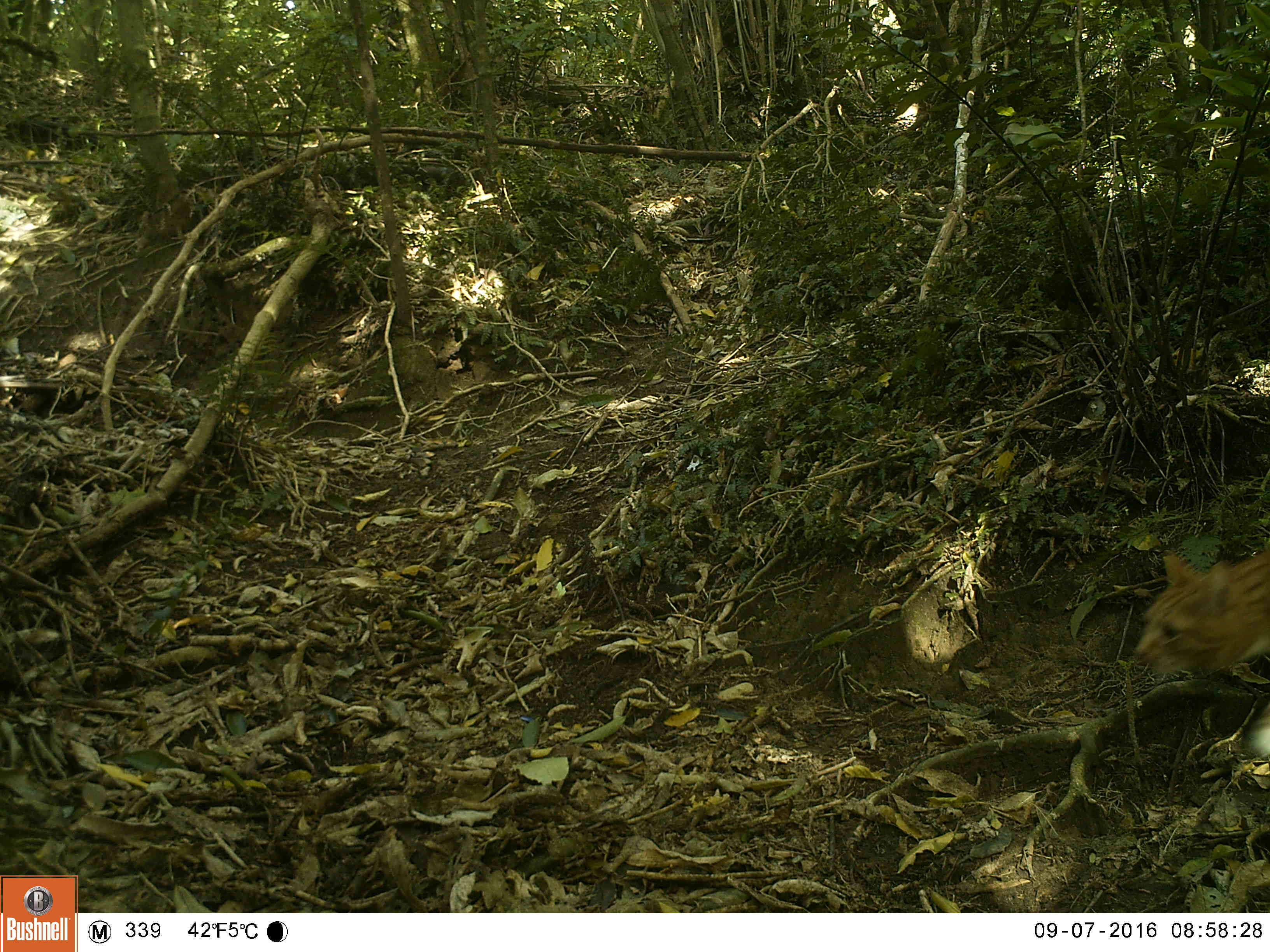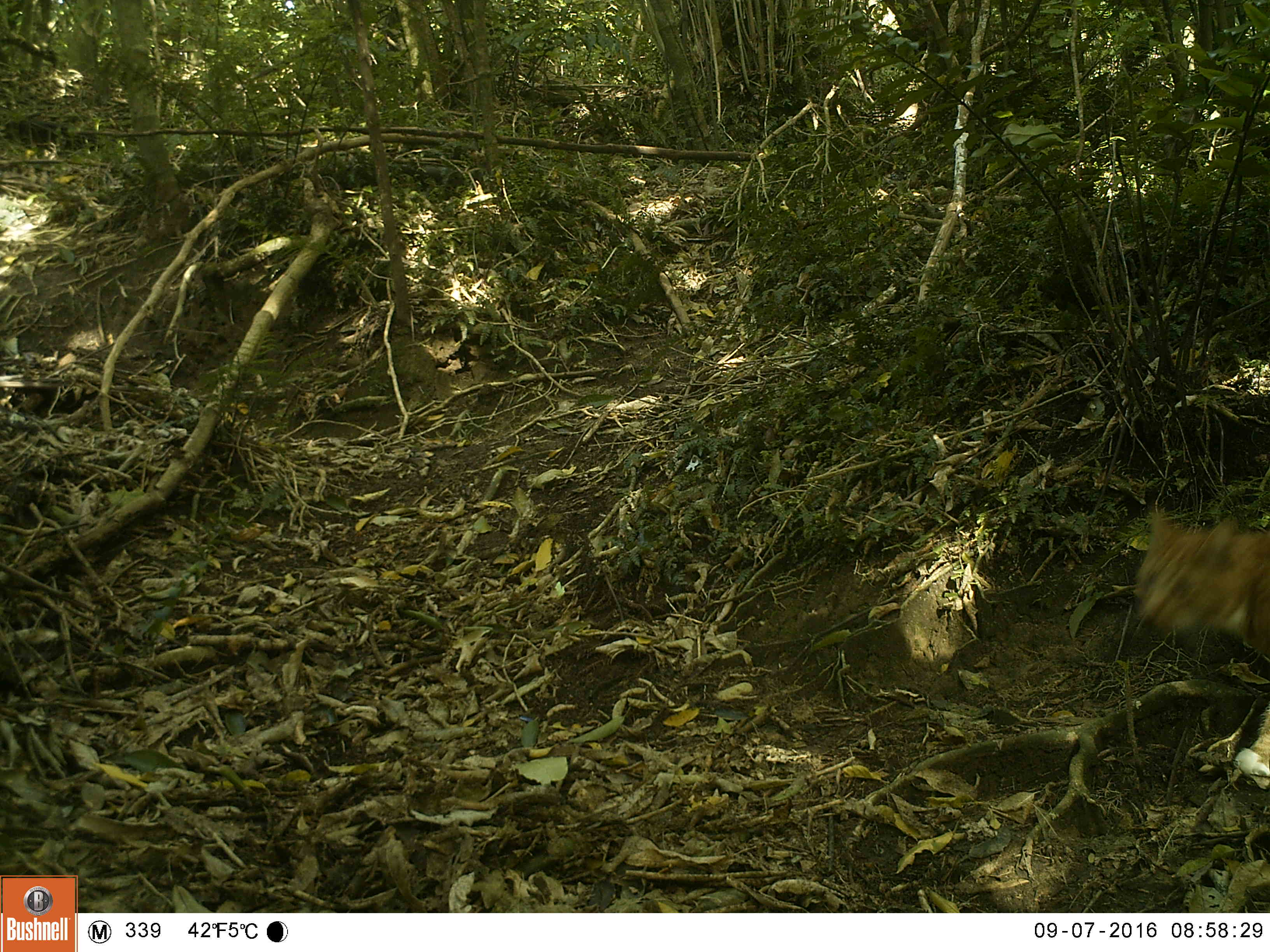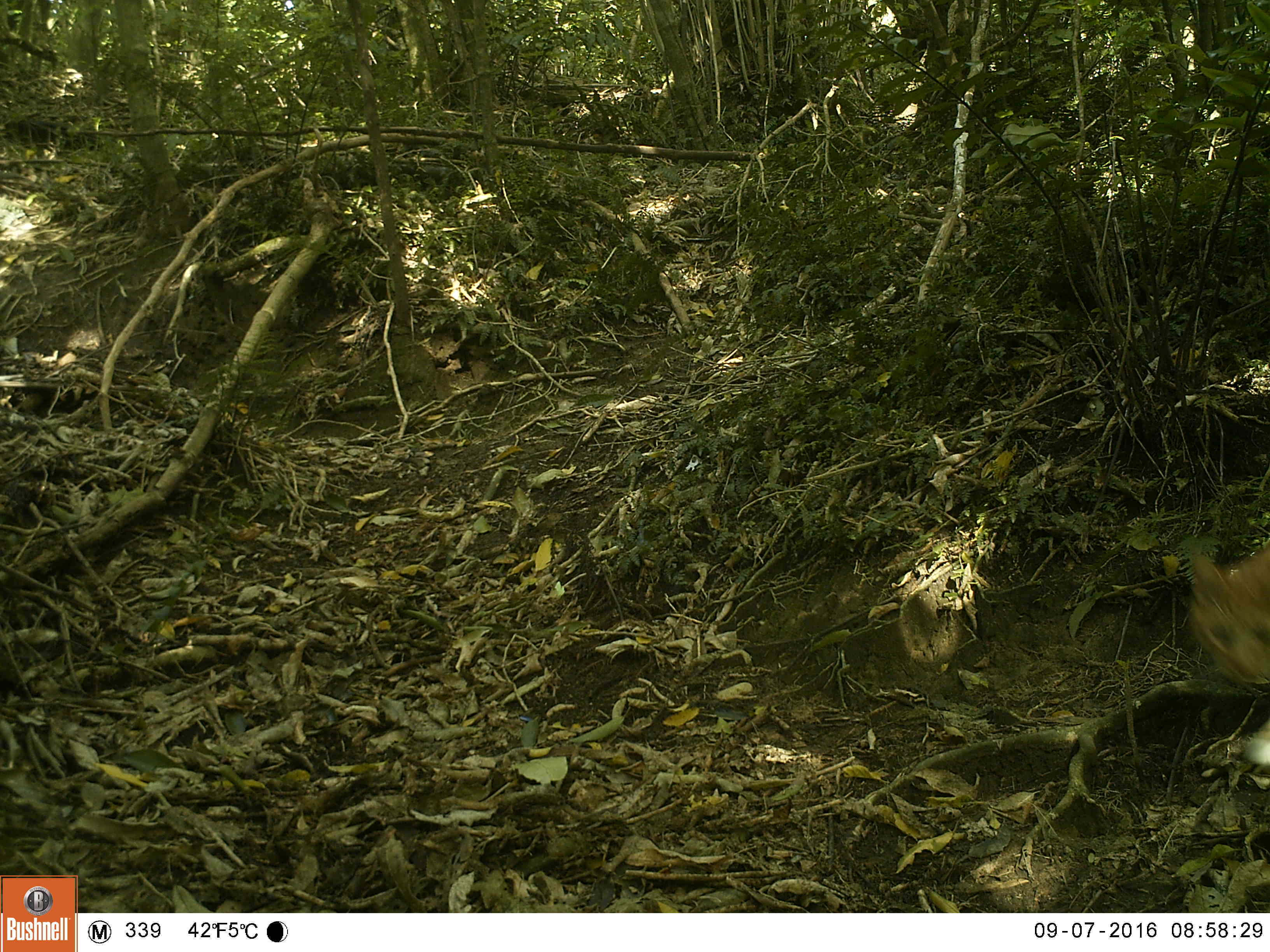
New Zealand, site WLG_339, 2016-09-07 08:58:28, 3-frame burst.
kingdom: Animalia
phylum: Chordata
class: Mammalia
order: Carnivora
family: Felidae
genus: Felis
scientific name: Felis catus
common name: domestic cat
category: cat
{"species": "cat (domestic cat) (Felis catus)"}